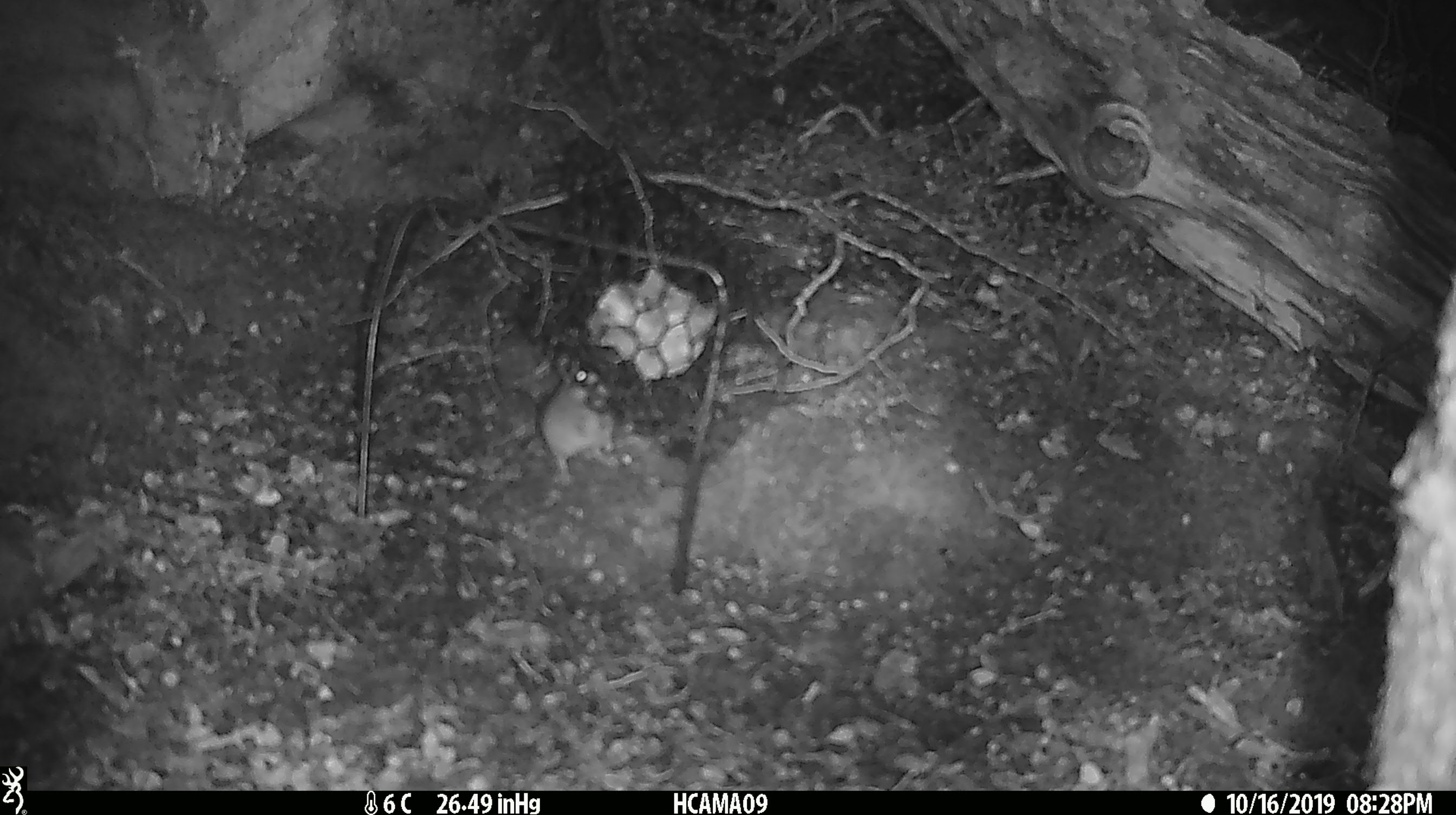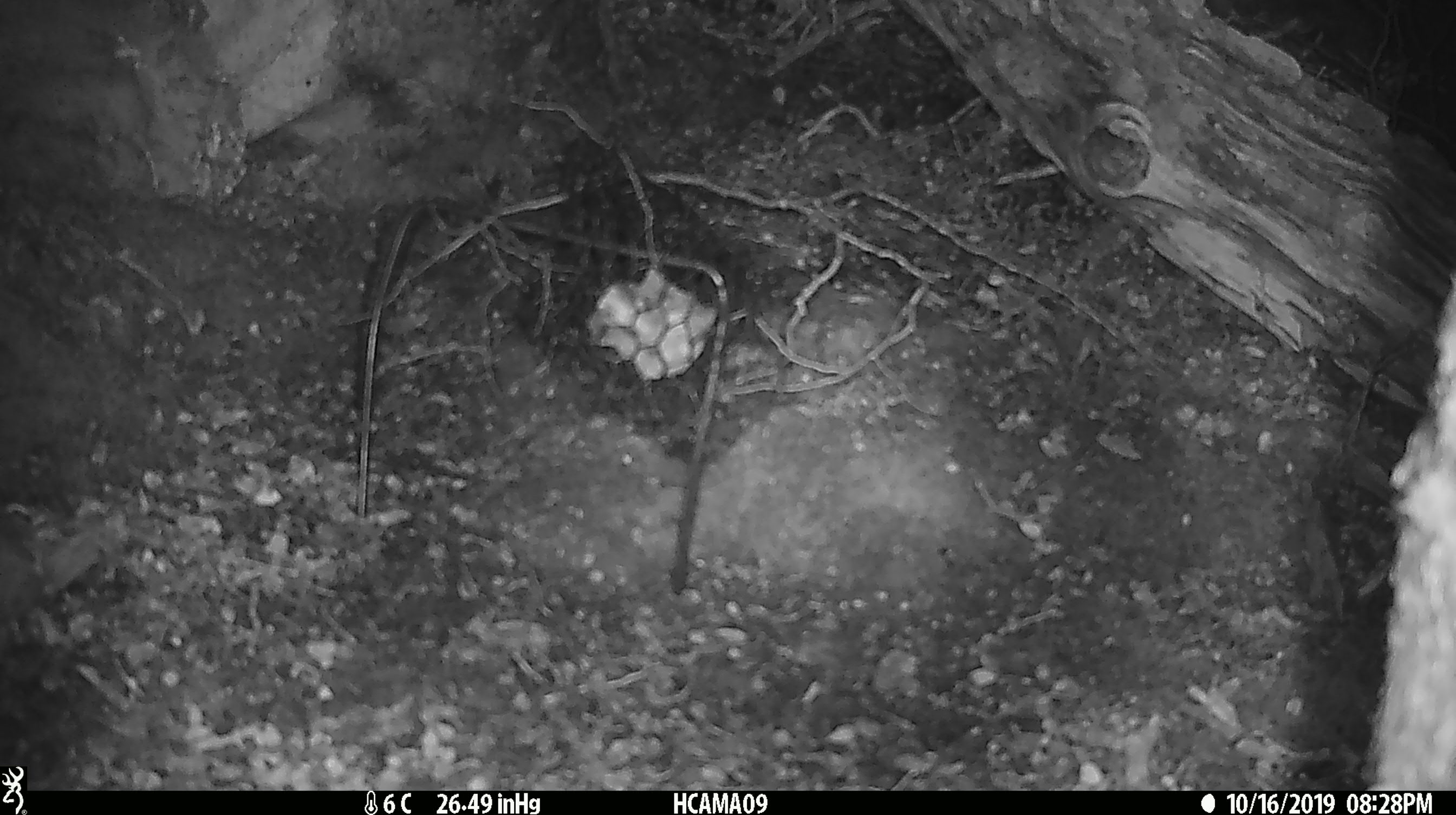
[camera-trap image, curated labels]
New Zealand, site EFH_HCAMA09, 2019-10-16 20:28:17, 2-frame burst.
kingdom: Animalia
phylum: Chordata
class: Mammalia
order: Rodentia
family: Muridae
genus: Mus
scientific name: Mus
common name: mouse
Mouse (Mus).